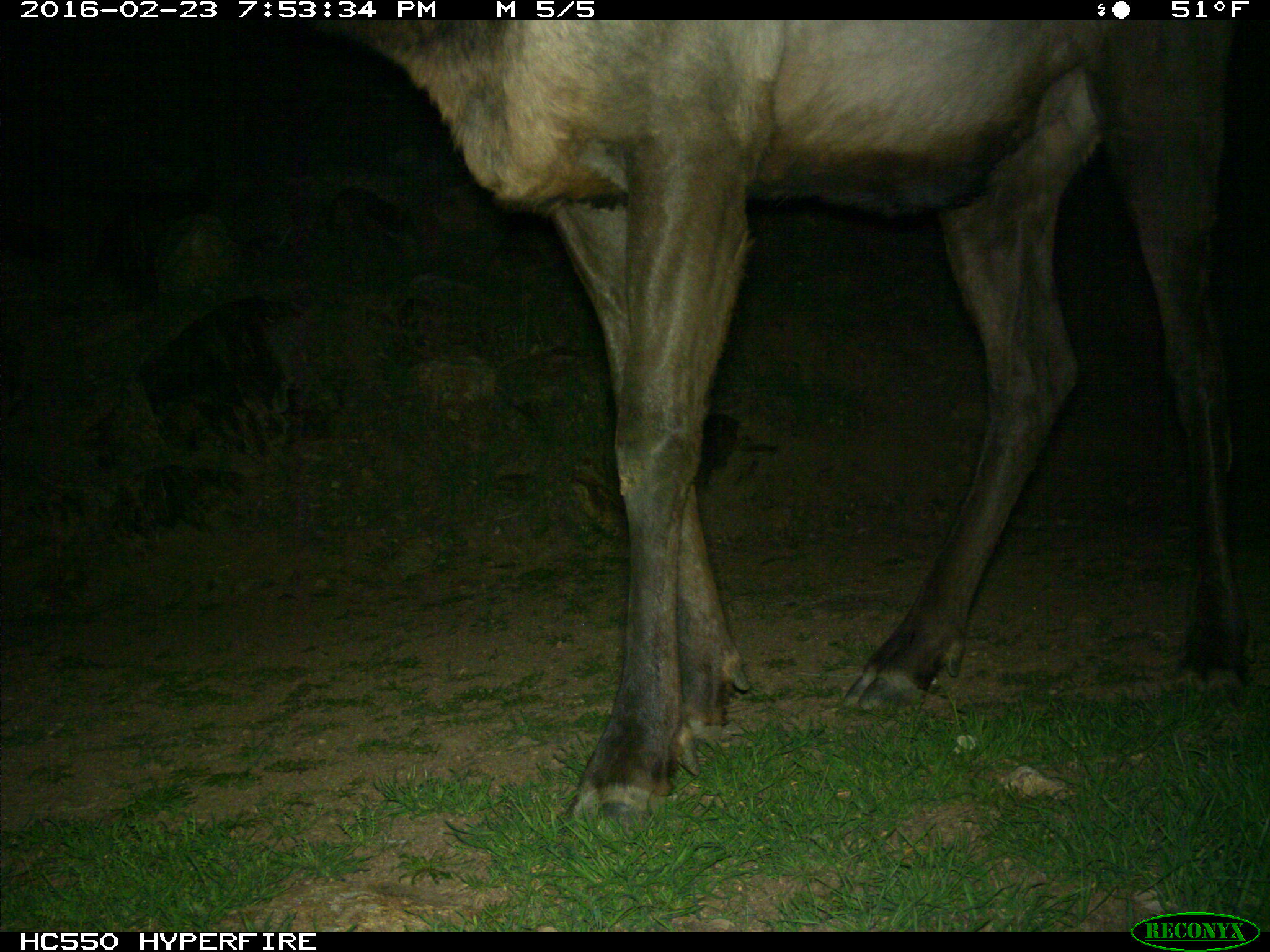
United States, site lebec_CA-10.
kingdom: Animalia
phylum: Chordata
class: Mammalia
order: Artiodactyla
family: Cervidae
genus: Cervus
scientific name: Cervus canadensis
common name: elk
Cervus canadensis (elk).